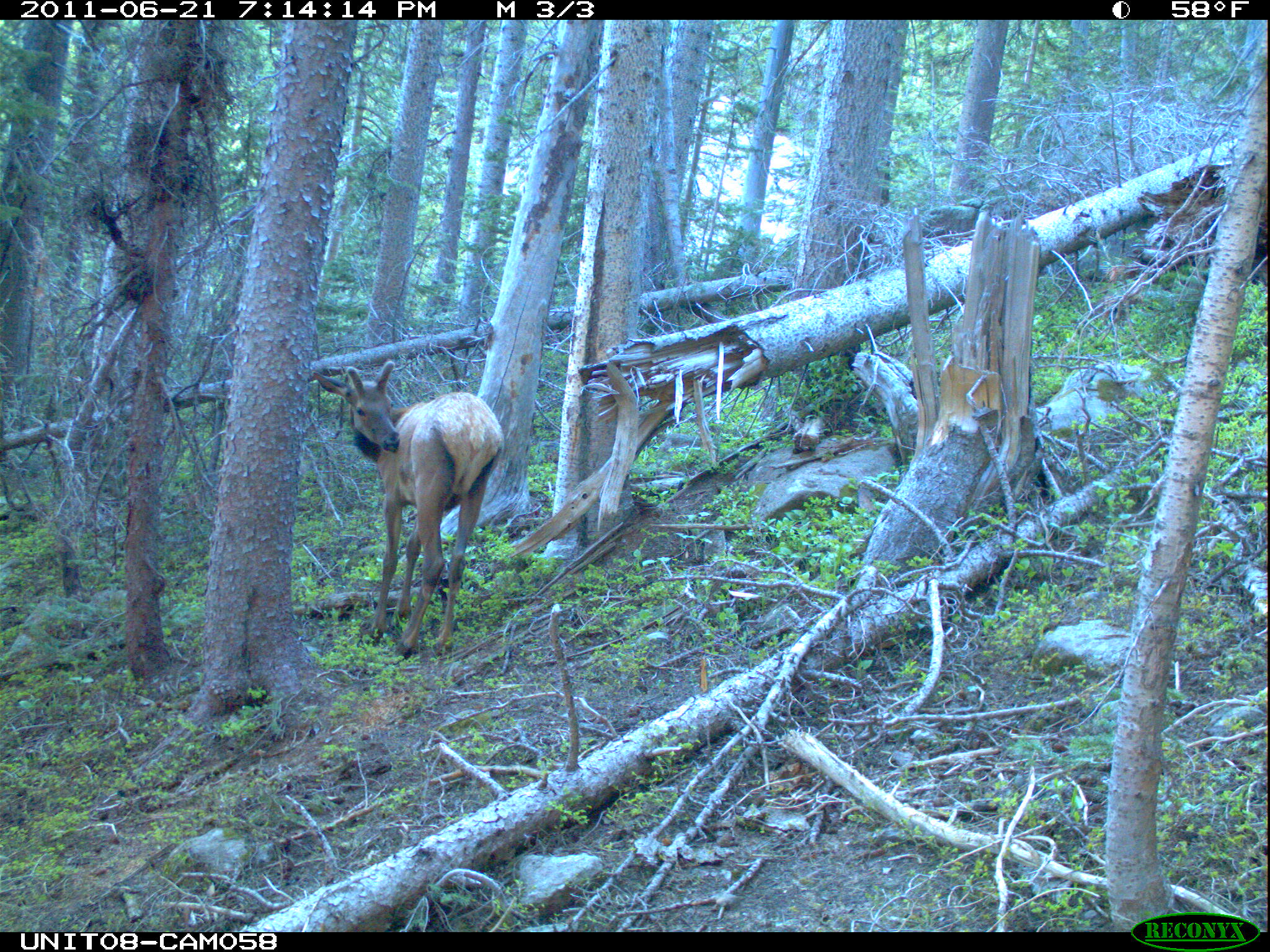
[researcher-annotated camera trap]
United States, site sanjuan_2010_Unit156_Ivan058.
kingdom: Animalia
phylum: Chordata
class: Mammalia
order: Artiodactyla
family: Cervidae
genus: Cervus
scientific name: Cervus elaphus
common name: red deer